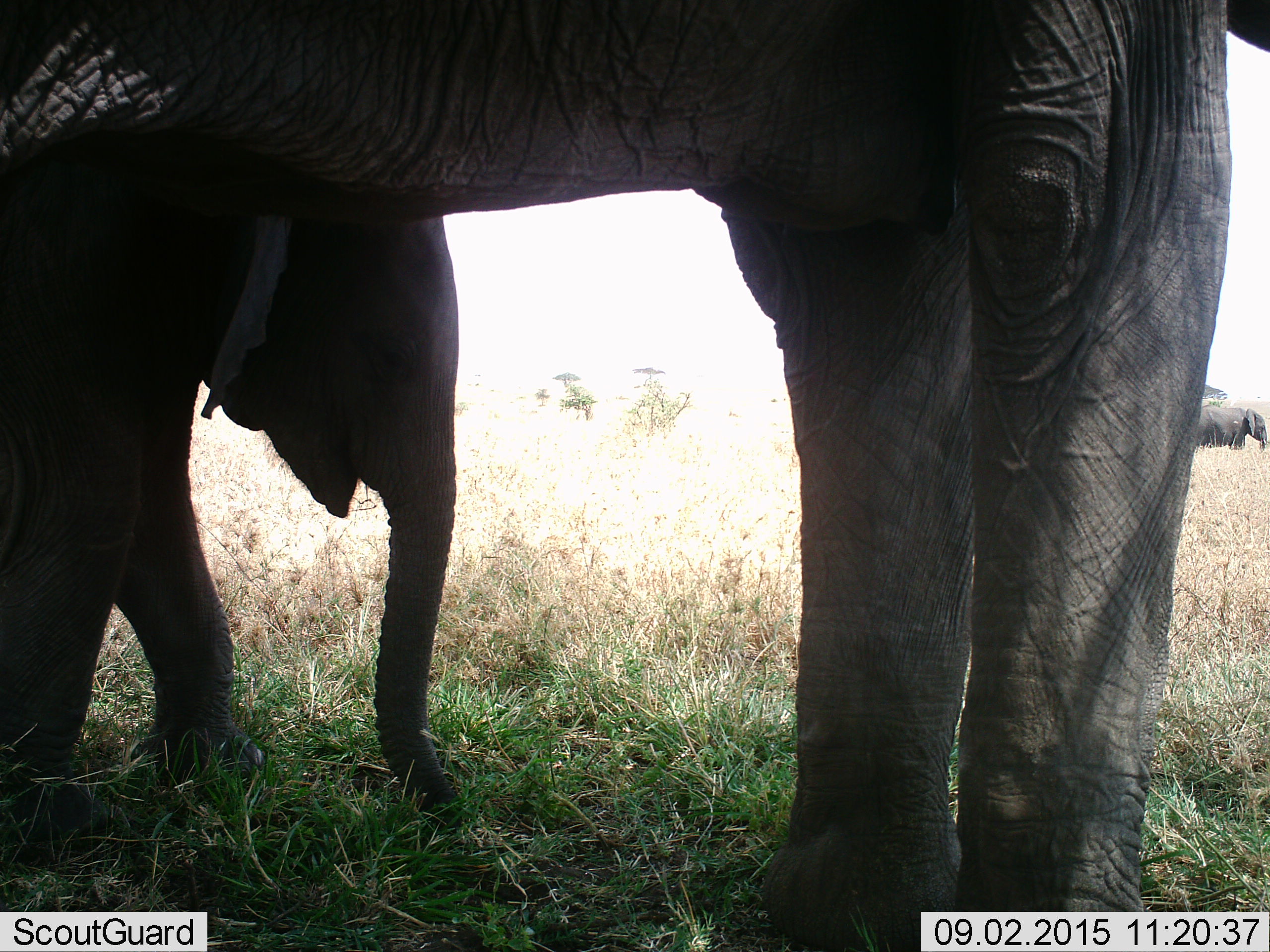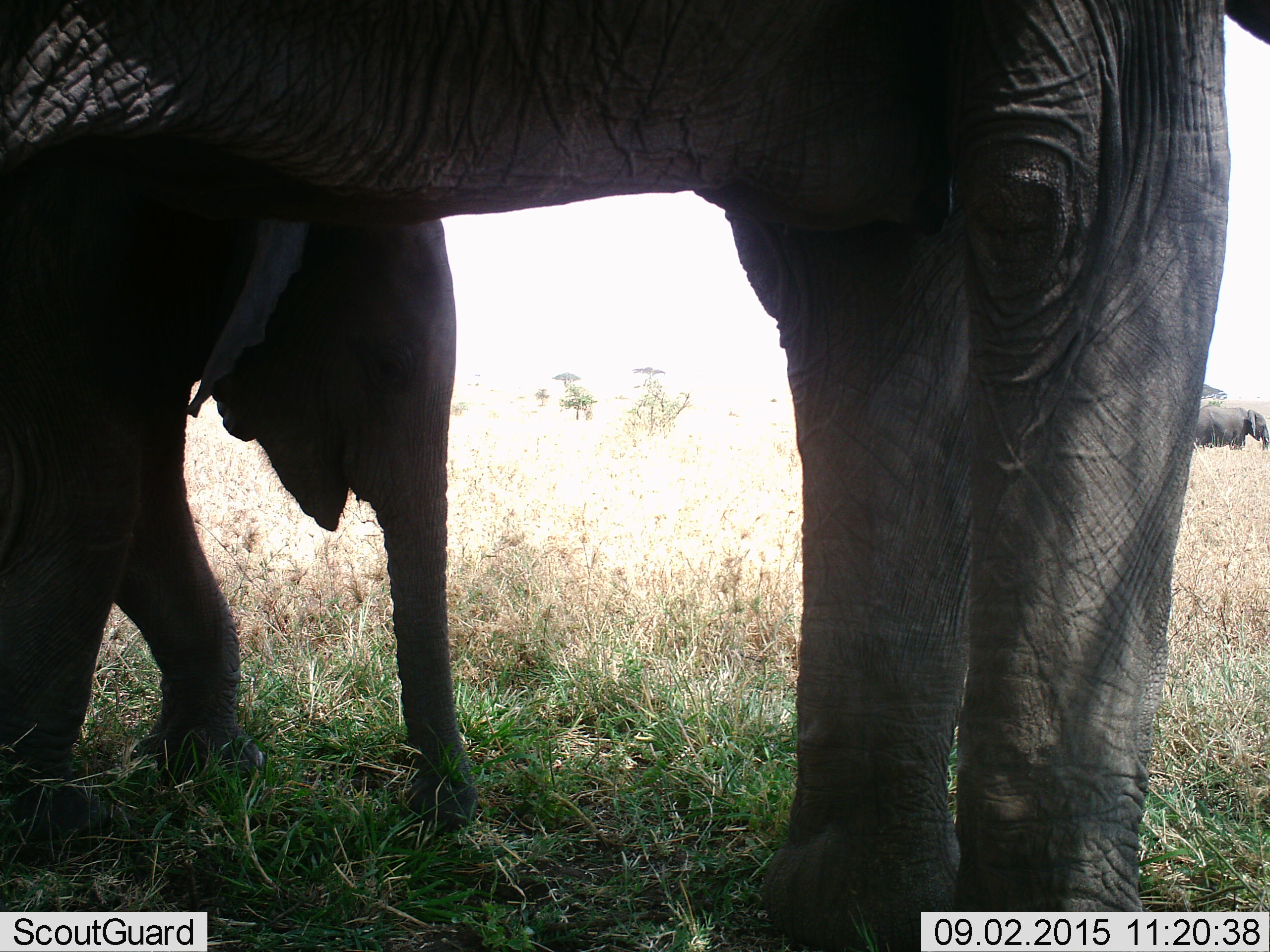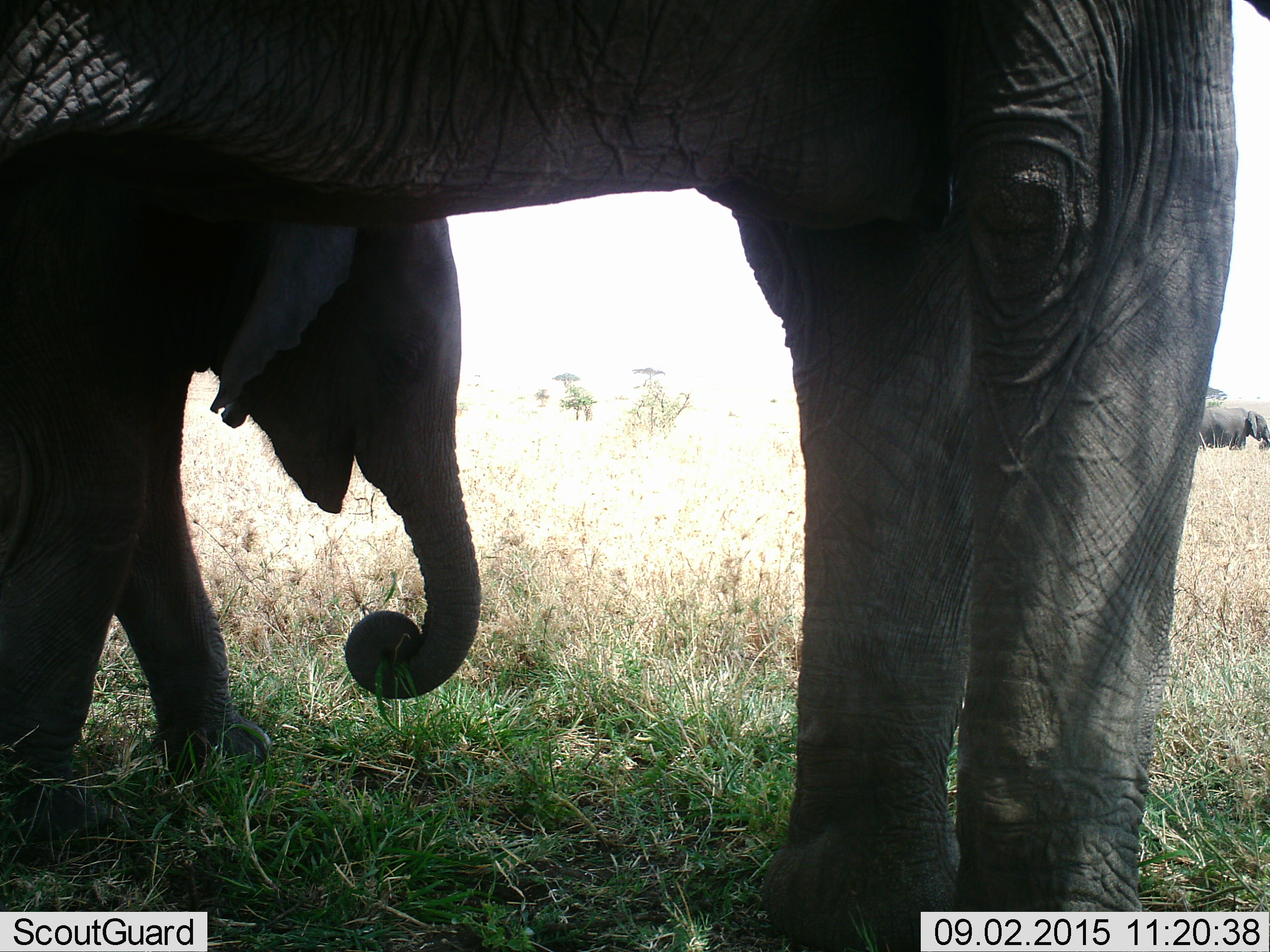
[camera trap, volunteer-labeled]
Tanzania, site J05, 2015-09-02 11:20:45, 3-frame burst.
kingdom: Animalia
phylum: Chordata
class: Mammalia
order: Proboscidea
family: Elephantidae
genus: Loxodonta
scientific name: Loxodonta africana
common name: african bush elephant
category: elephant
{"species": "elephant (african bush elephant) (Loxodonta africana)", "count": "3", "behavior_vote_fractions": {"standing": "100%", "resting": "10%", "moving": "0%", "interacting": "0%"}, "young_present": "100%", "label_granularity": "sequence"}